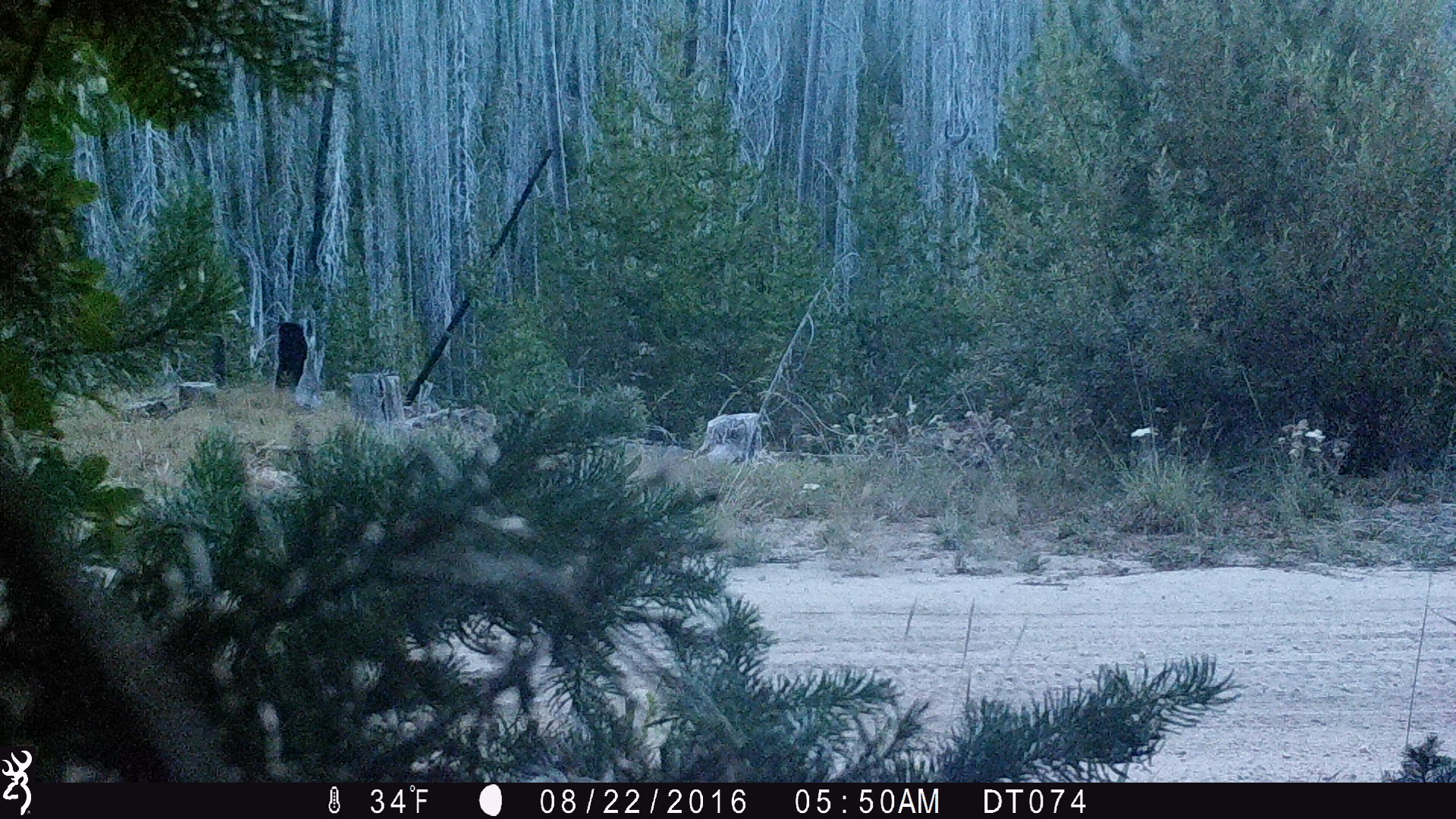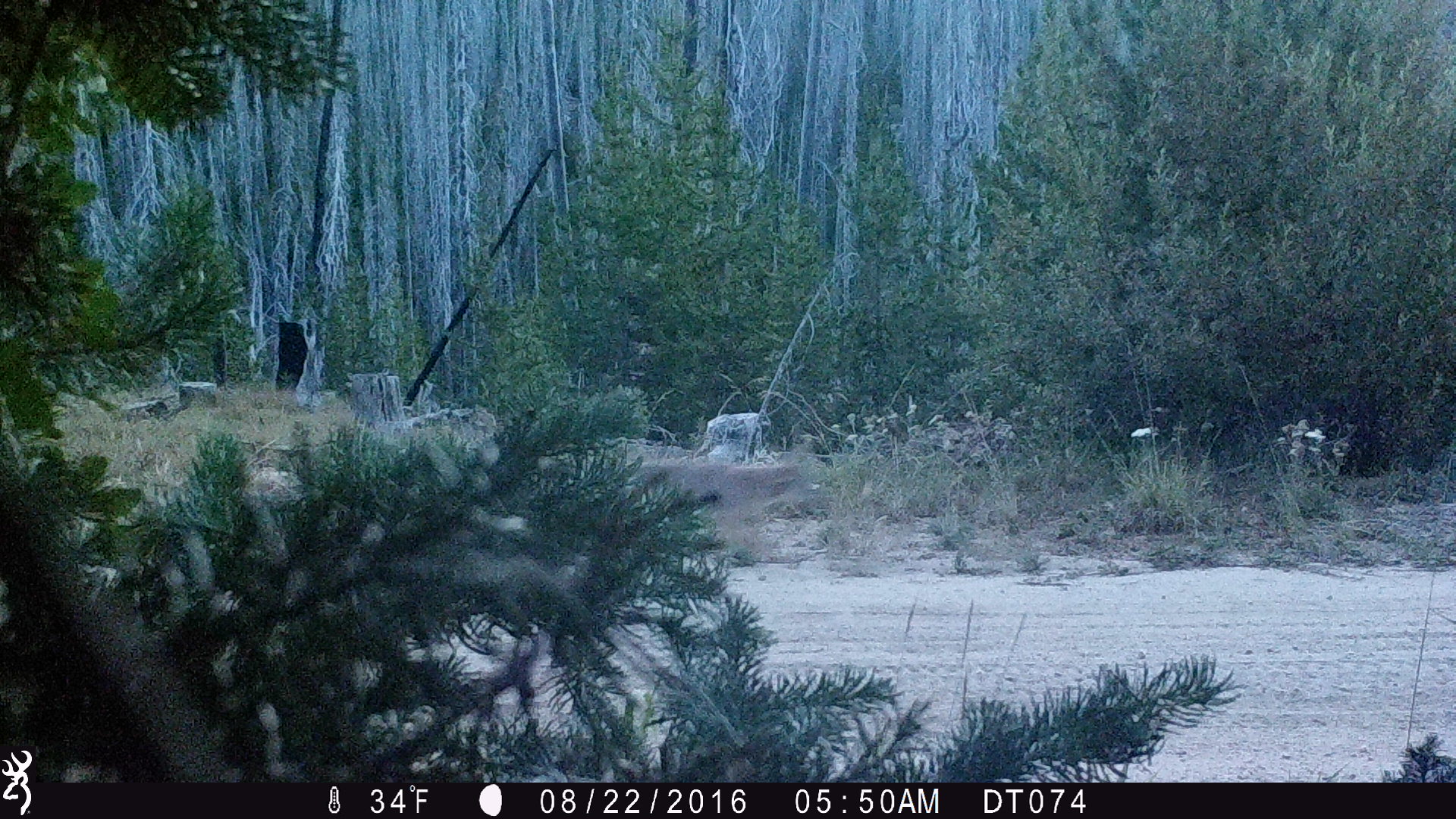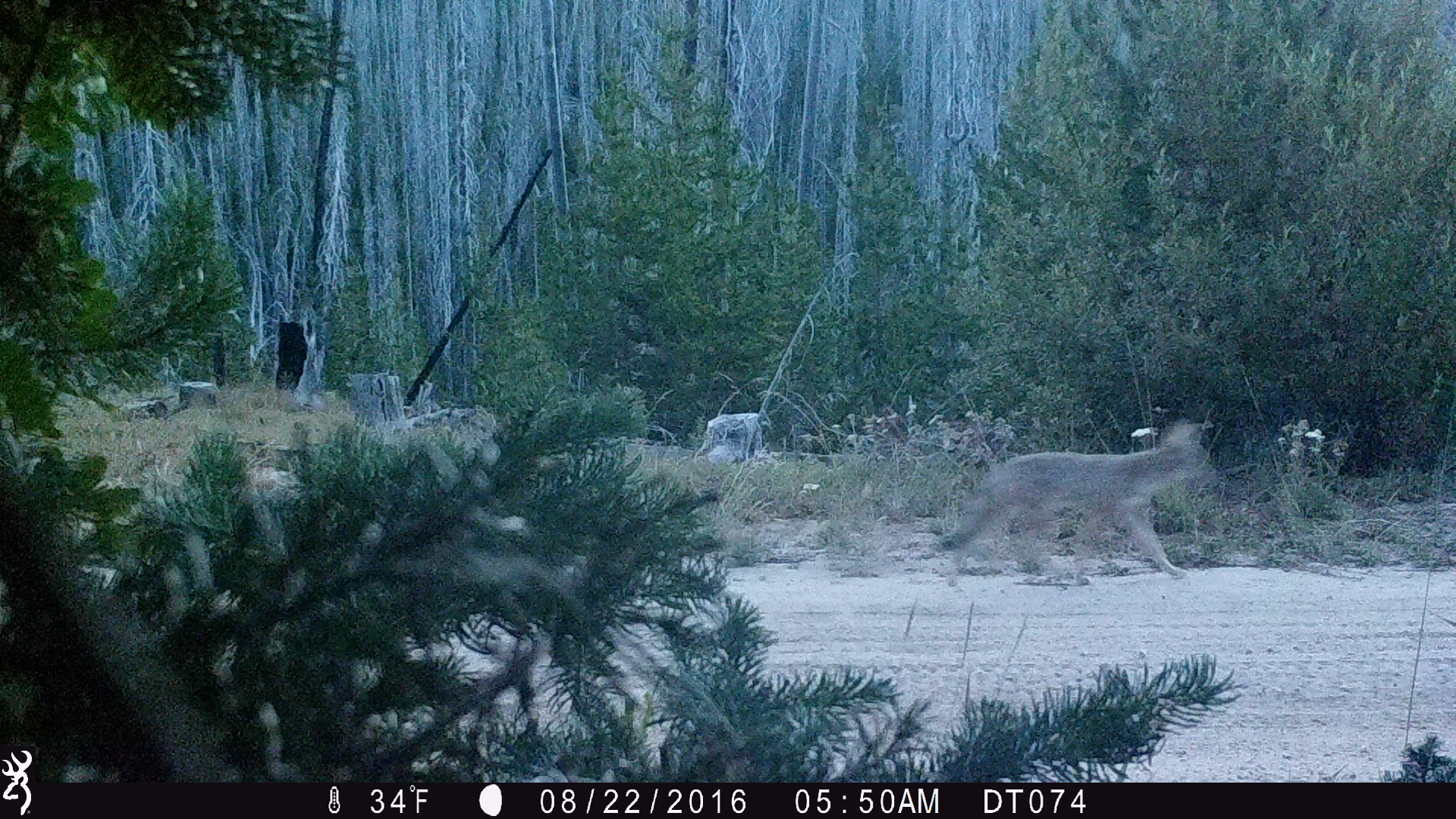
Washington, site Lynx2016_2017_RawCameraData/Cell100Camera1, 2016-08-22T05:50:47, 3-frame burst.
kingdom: Animalia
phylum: Chordata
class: Mammalia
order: Carnivora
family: Canidae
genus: Canis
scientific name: Canis latrans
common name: coyote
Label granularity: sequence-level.